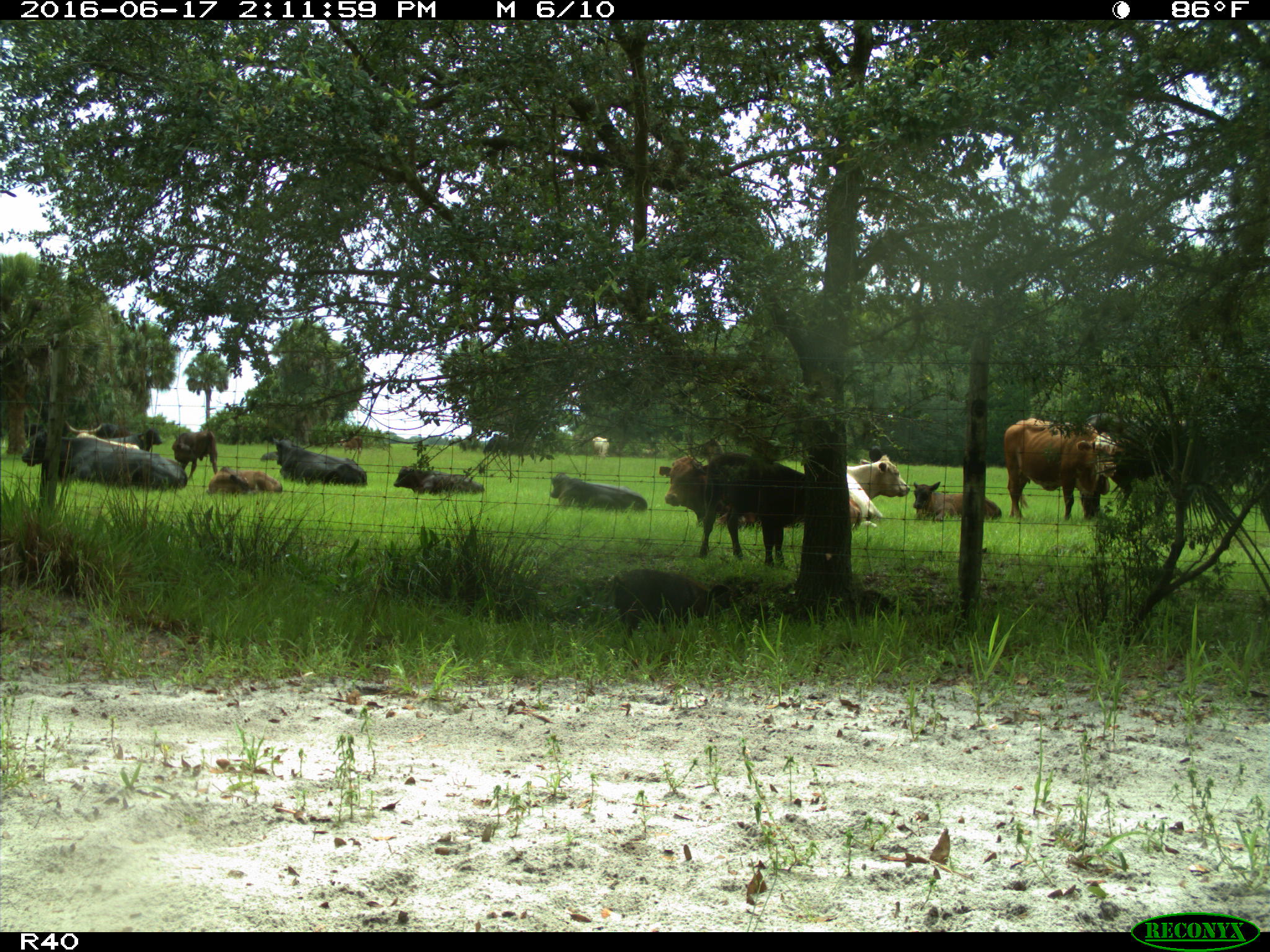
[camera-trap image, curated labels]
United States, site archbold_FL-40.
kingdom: Animalia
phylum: Chordata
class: Mammalia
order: Artiodactyla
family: Suidae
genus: Sus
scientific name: Sus scrofa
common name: wild boar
Sus scrofa (wild boar).